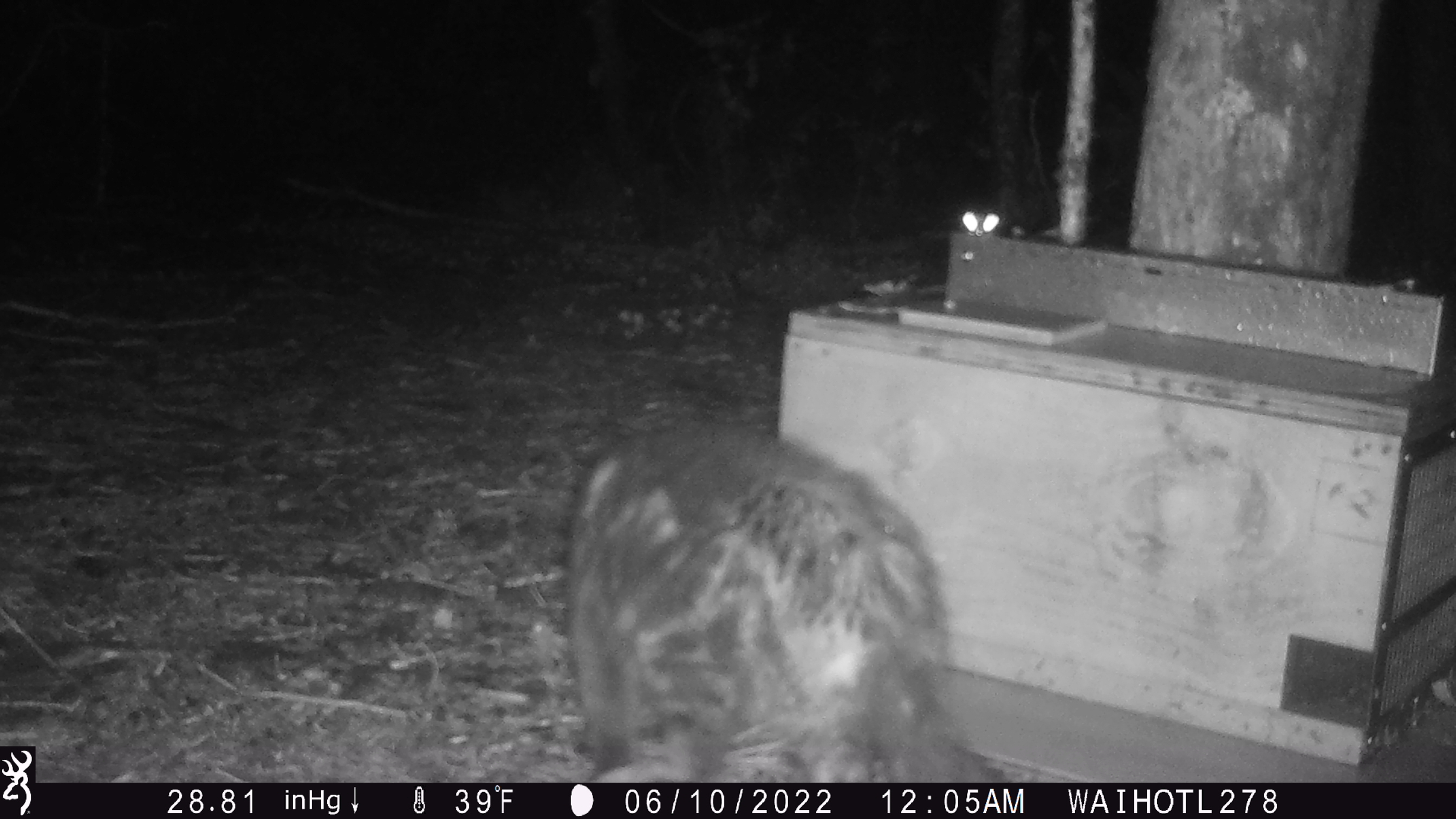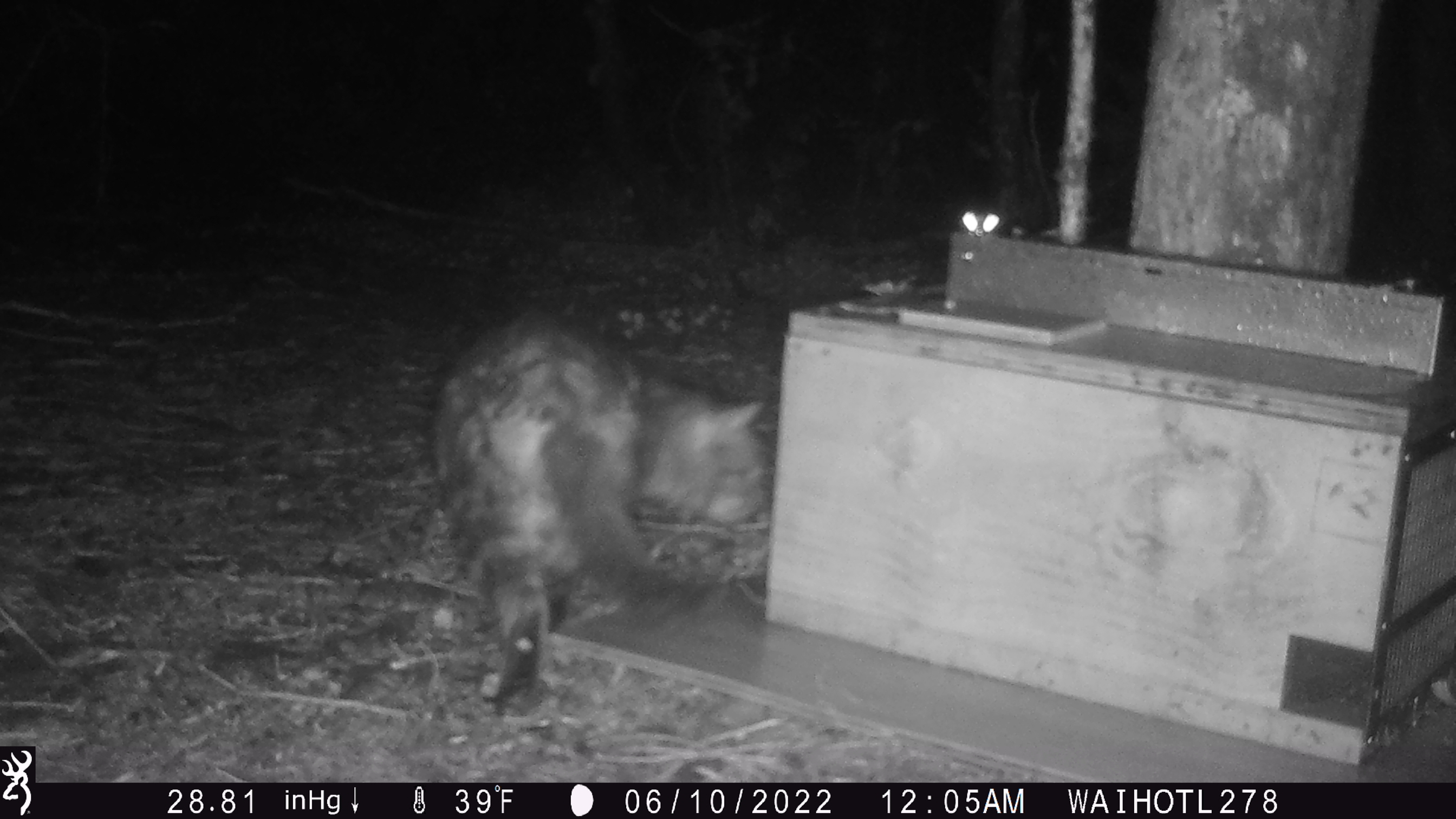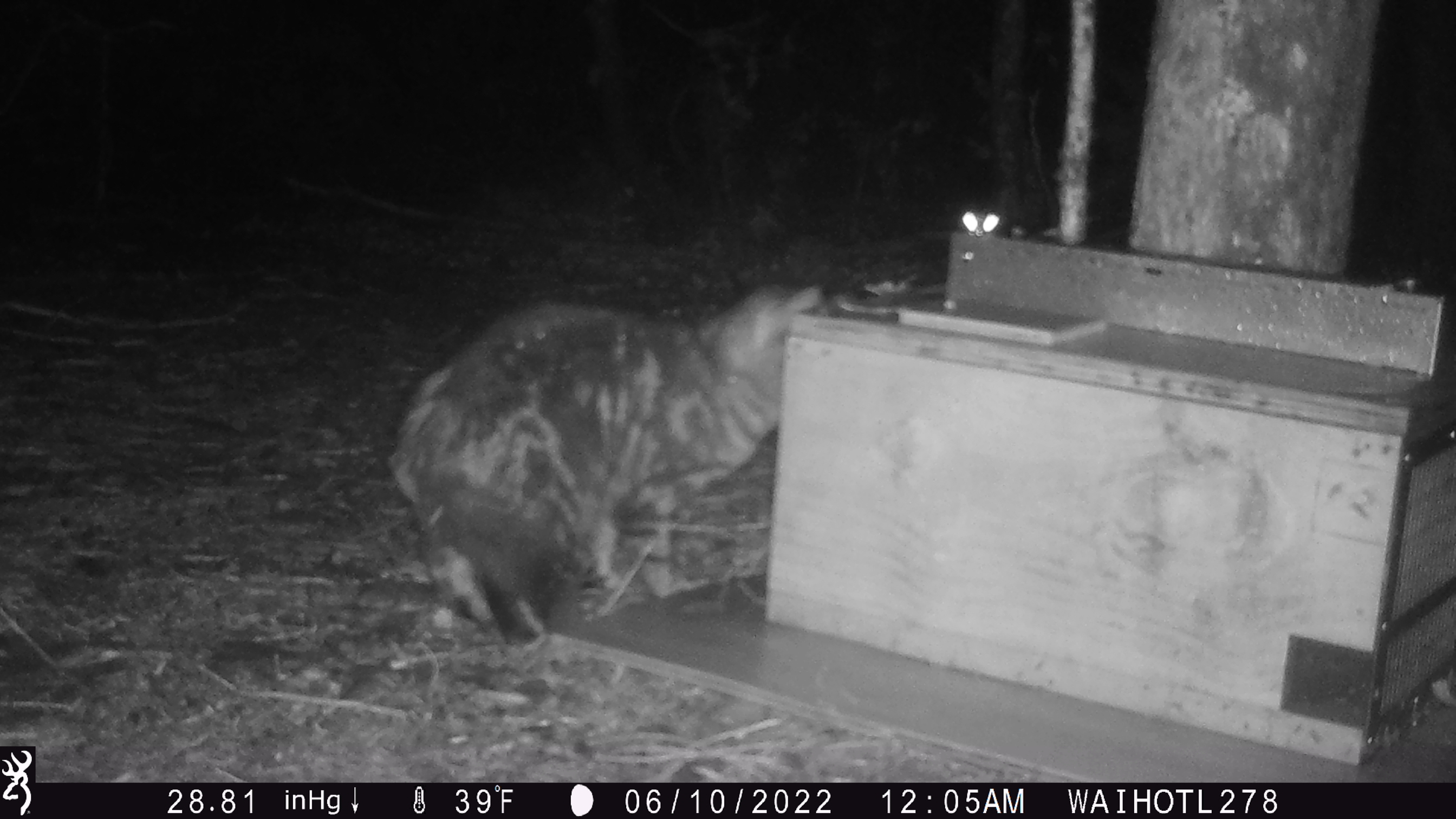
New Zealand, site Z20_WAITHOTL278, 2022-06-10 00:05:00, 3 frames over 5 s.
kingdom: Animalia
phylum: Chordata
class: Mammalia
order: Carnivora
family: Felidae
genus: Felis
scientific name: Felis catus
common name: domestic cat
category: cat